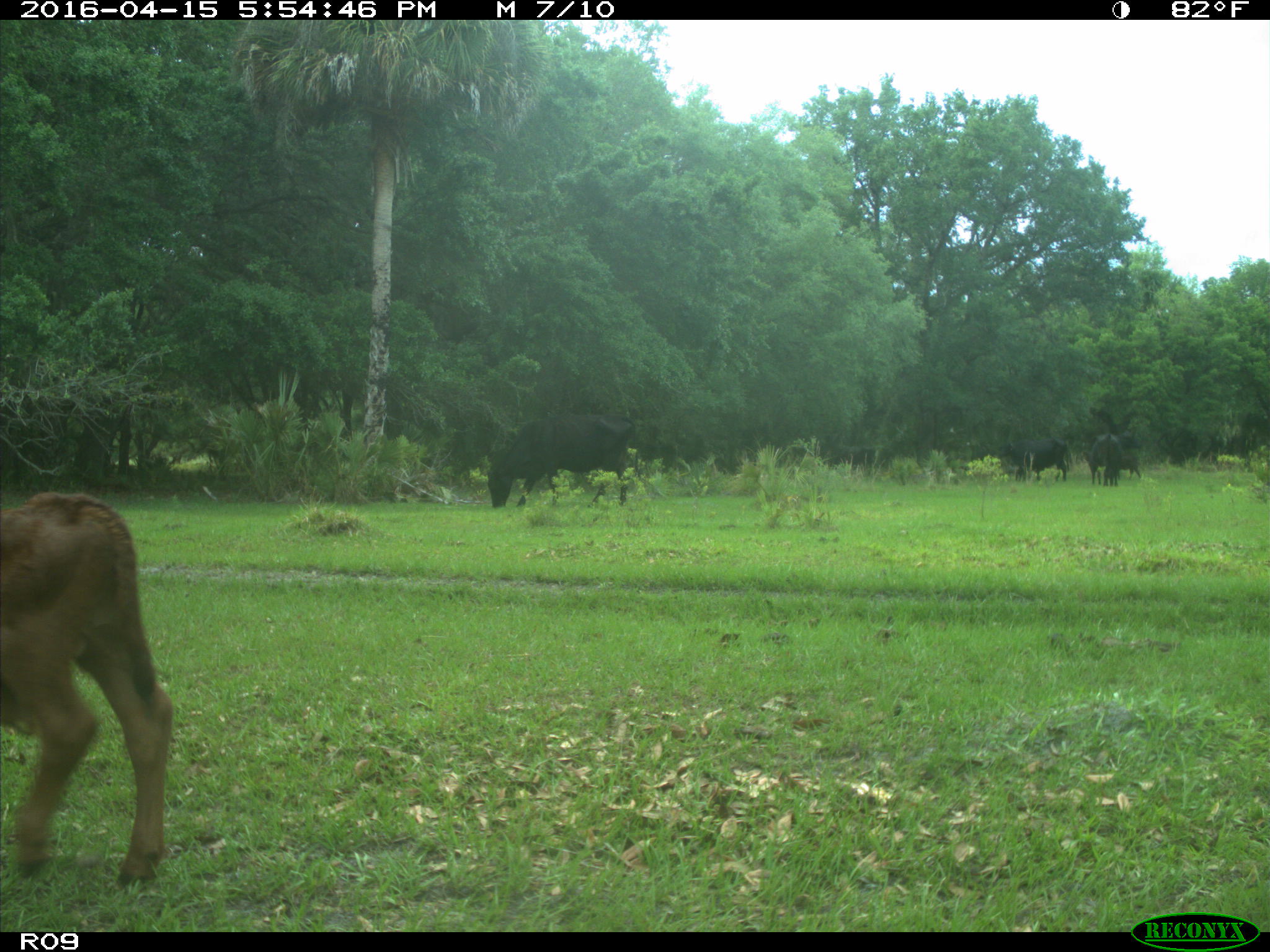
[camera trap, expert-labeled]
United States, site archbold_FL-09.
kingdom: Animalia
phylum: Chordata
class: Mammalia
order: Artiodactyla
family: Bovidae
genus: Bos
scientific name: Bos taurus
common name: domestic cow